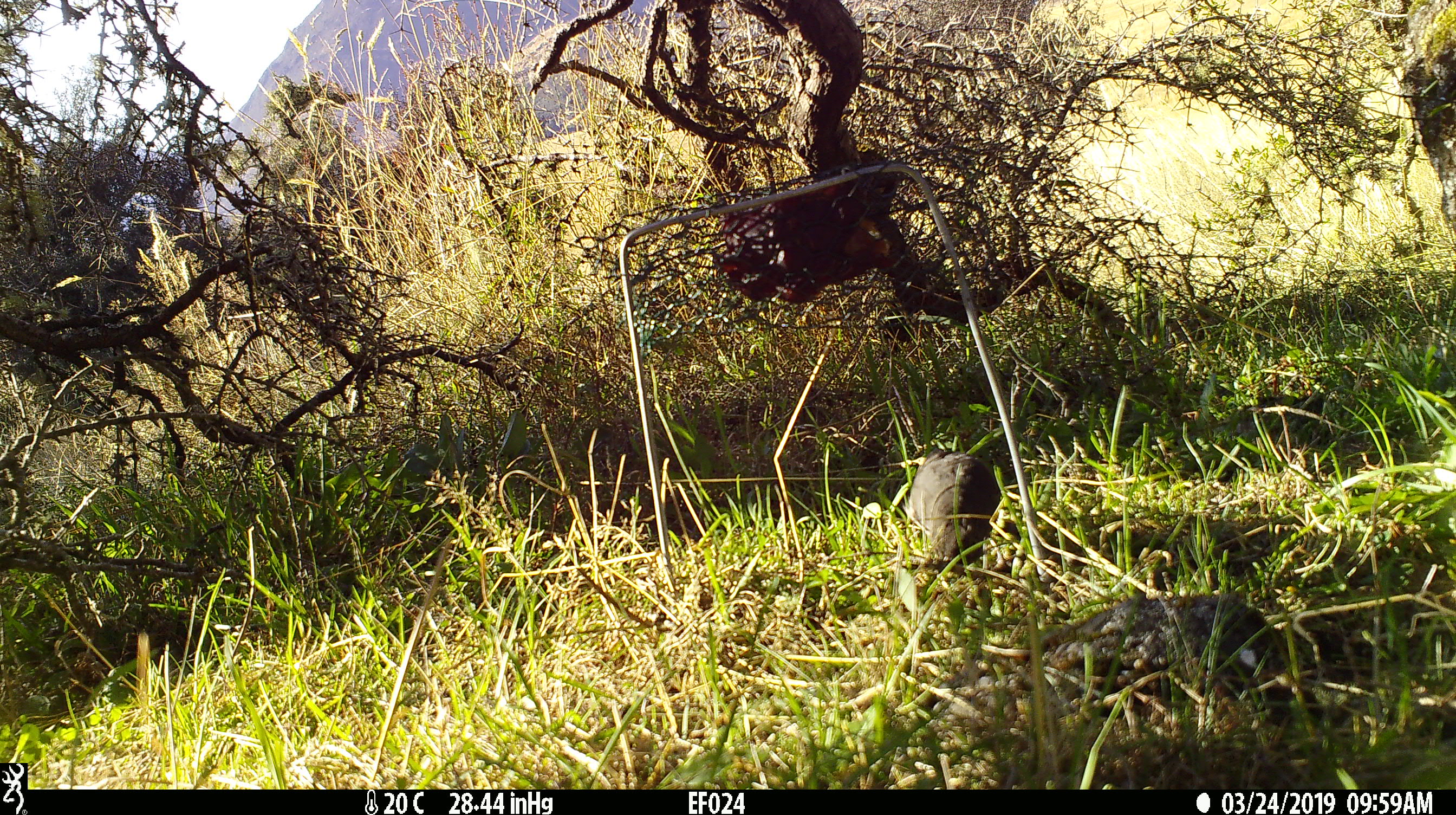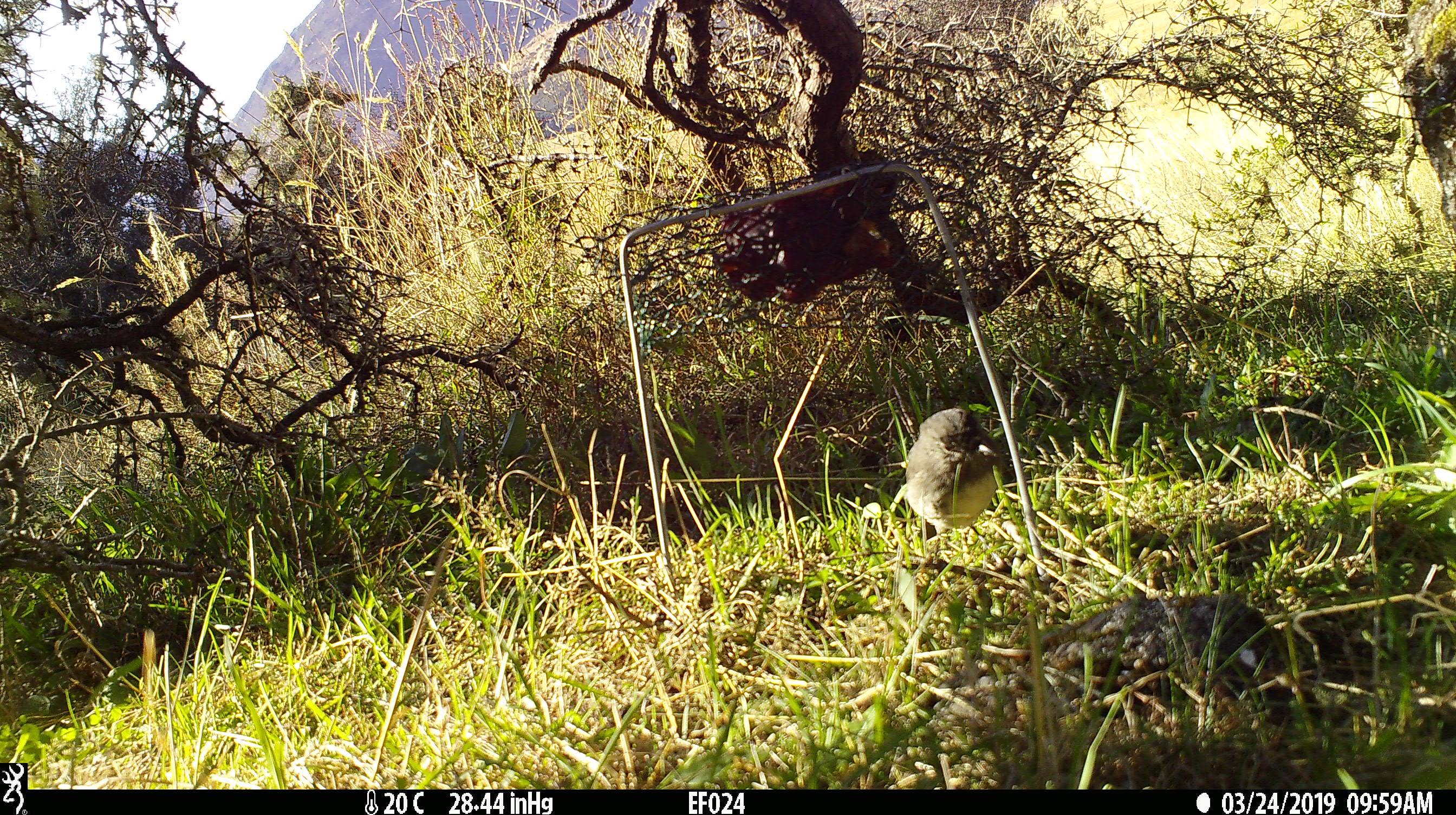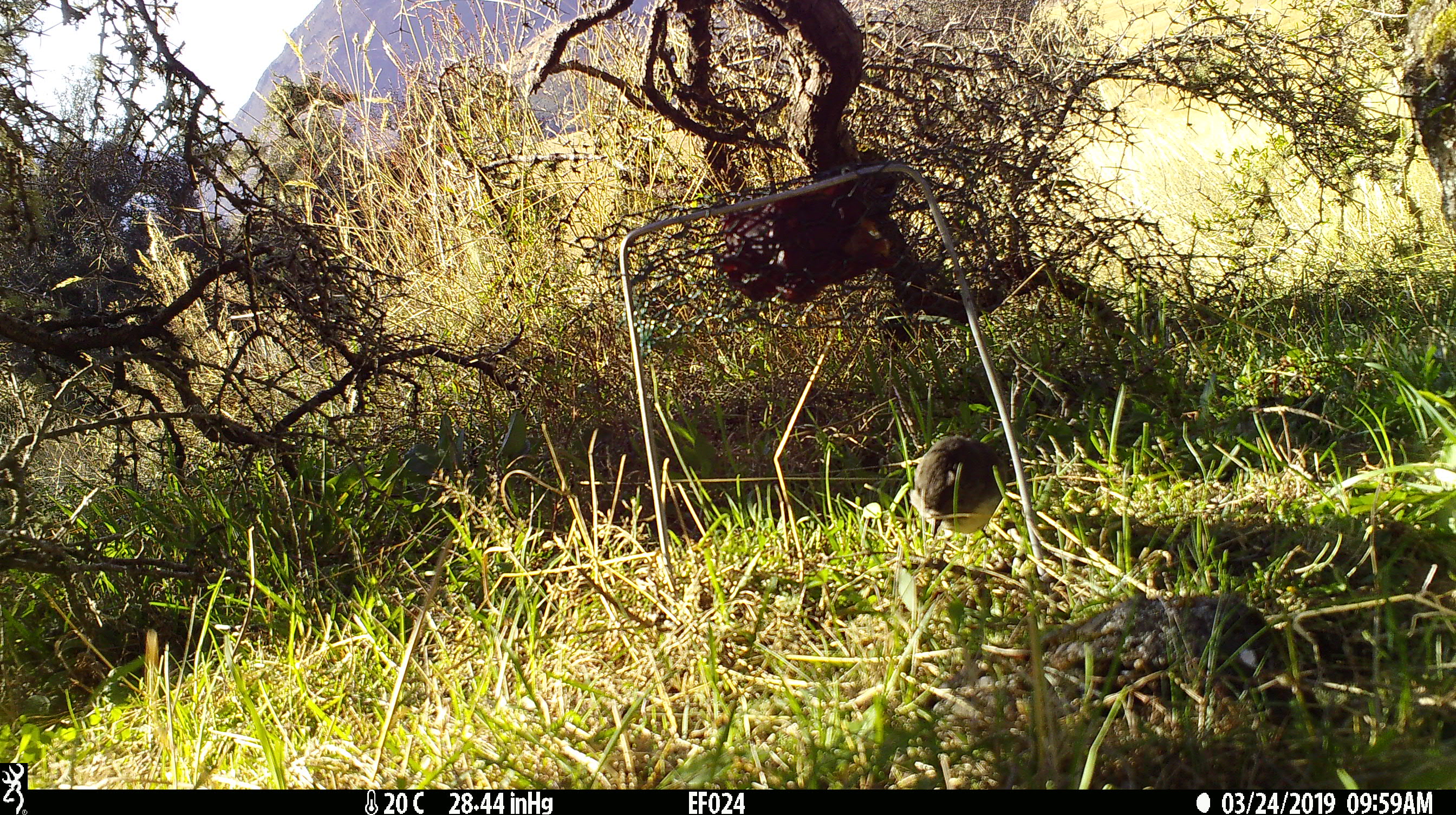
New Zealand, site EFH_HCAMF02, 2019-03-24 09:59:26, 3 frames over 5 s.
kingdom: Animalia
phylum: Chordata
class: Aves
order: Passeriformes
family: Petroicidae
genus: Petroica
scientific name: Petroica australis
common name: new zealand robin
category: robin